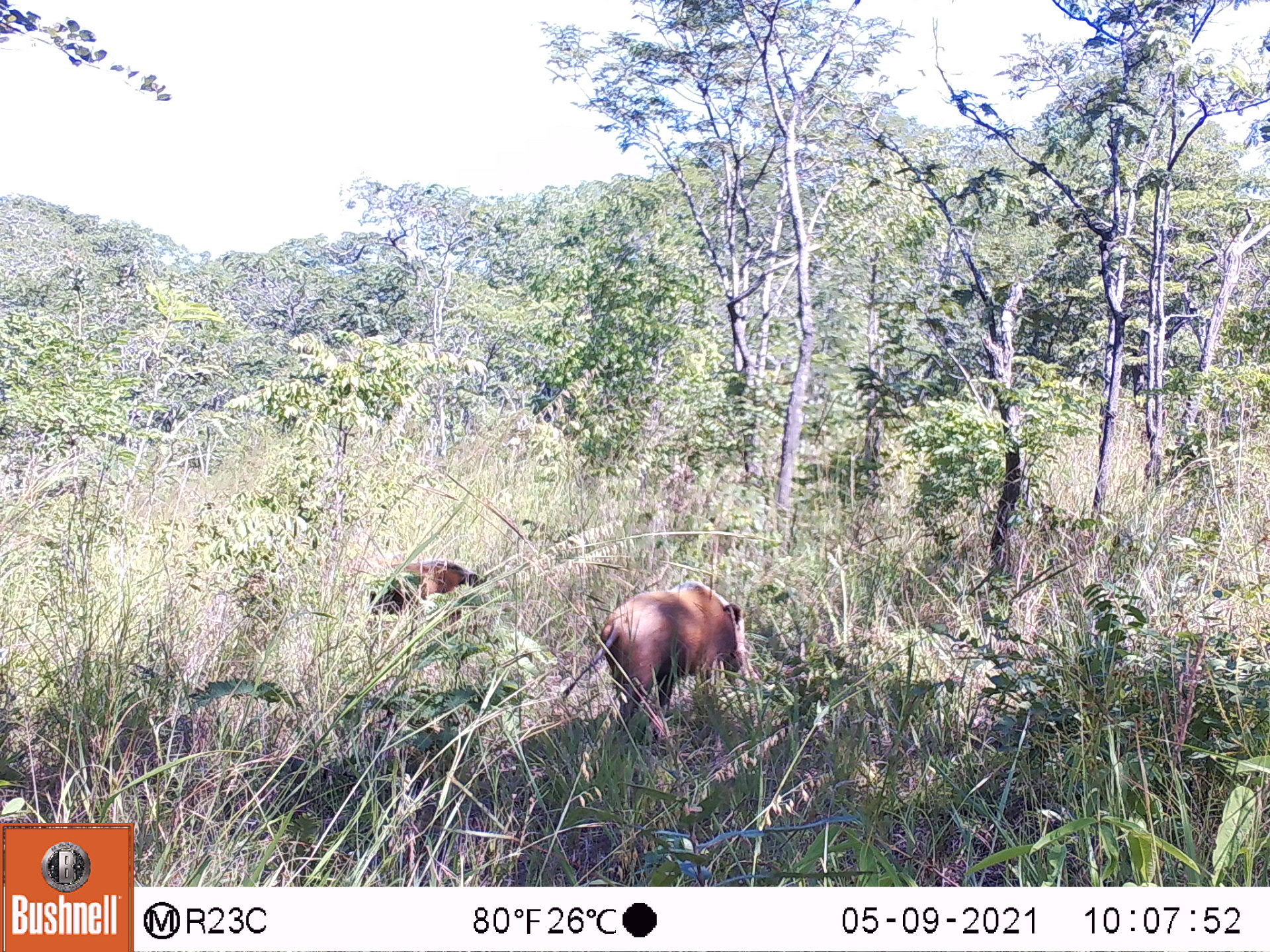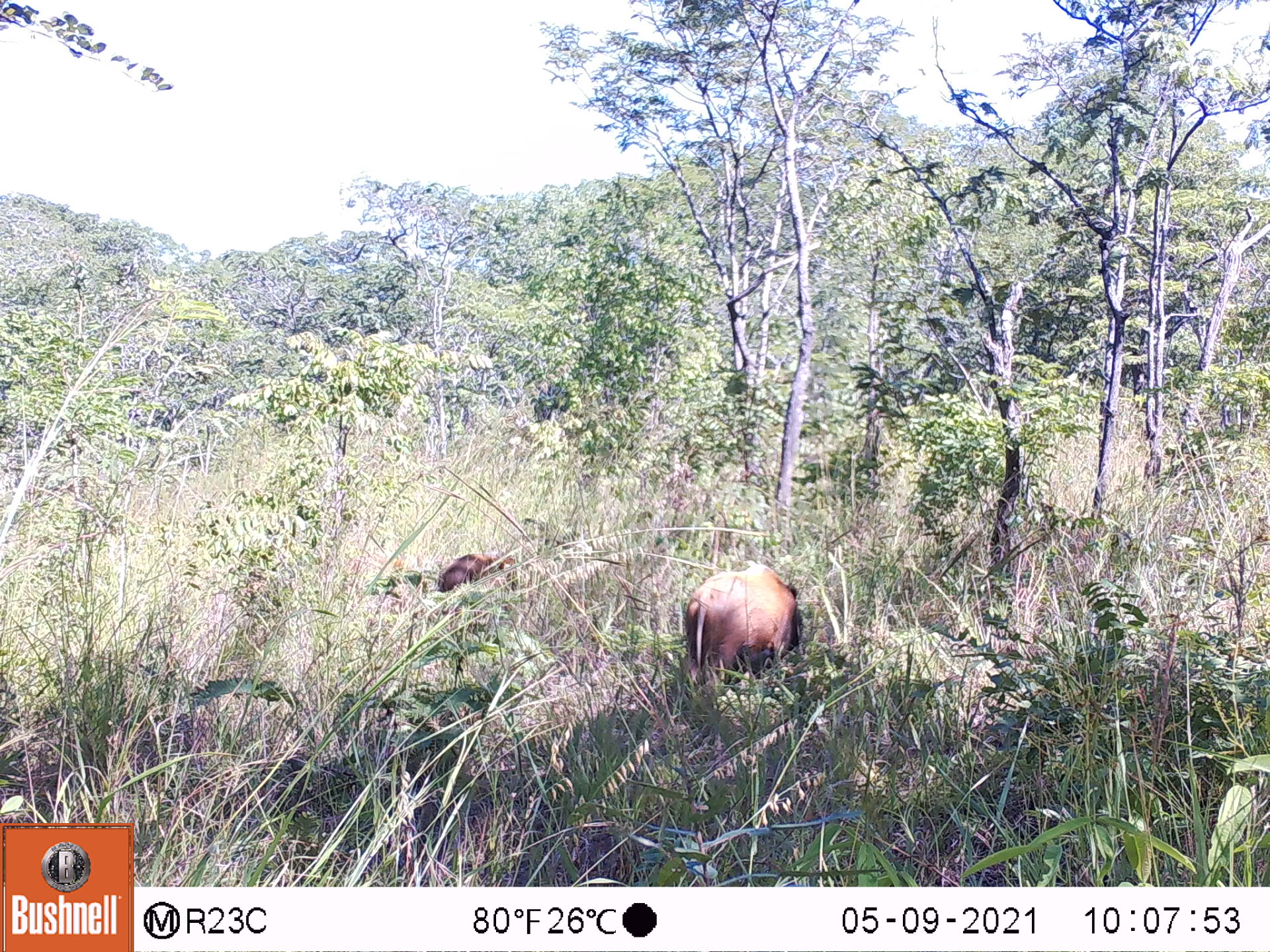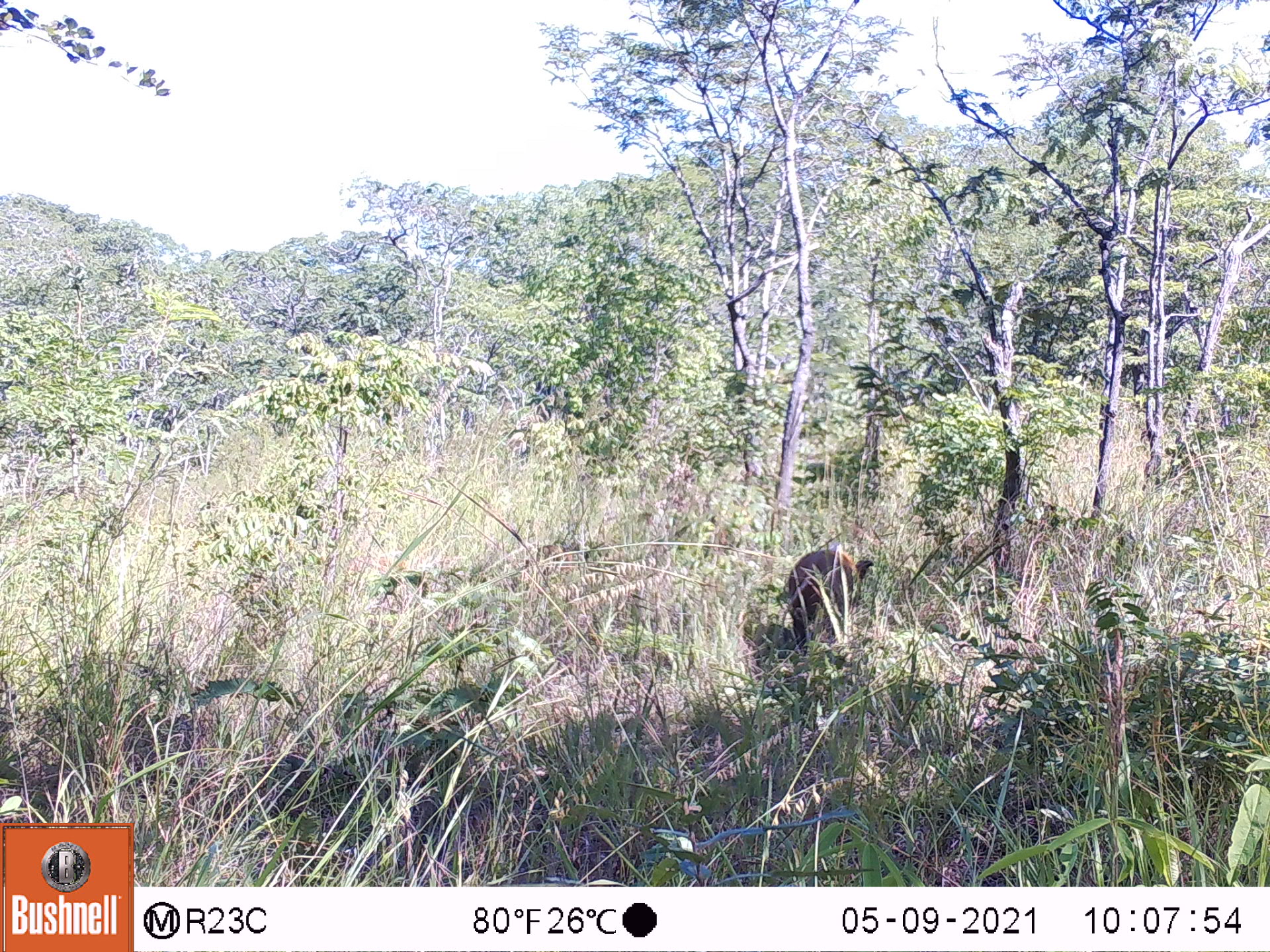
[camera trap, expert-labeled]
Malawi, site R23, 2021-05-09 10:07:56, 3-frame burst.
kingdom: Animalia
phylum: Chordata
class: Mammalia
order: Artiodactyla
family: Suidae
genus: Potamochoerus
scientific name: Potamochoerus larvatus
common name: bushpig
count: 2